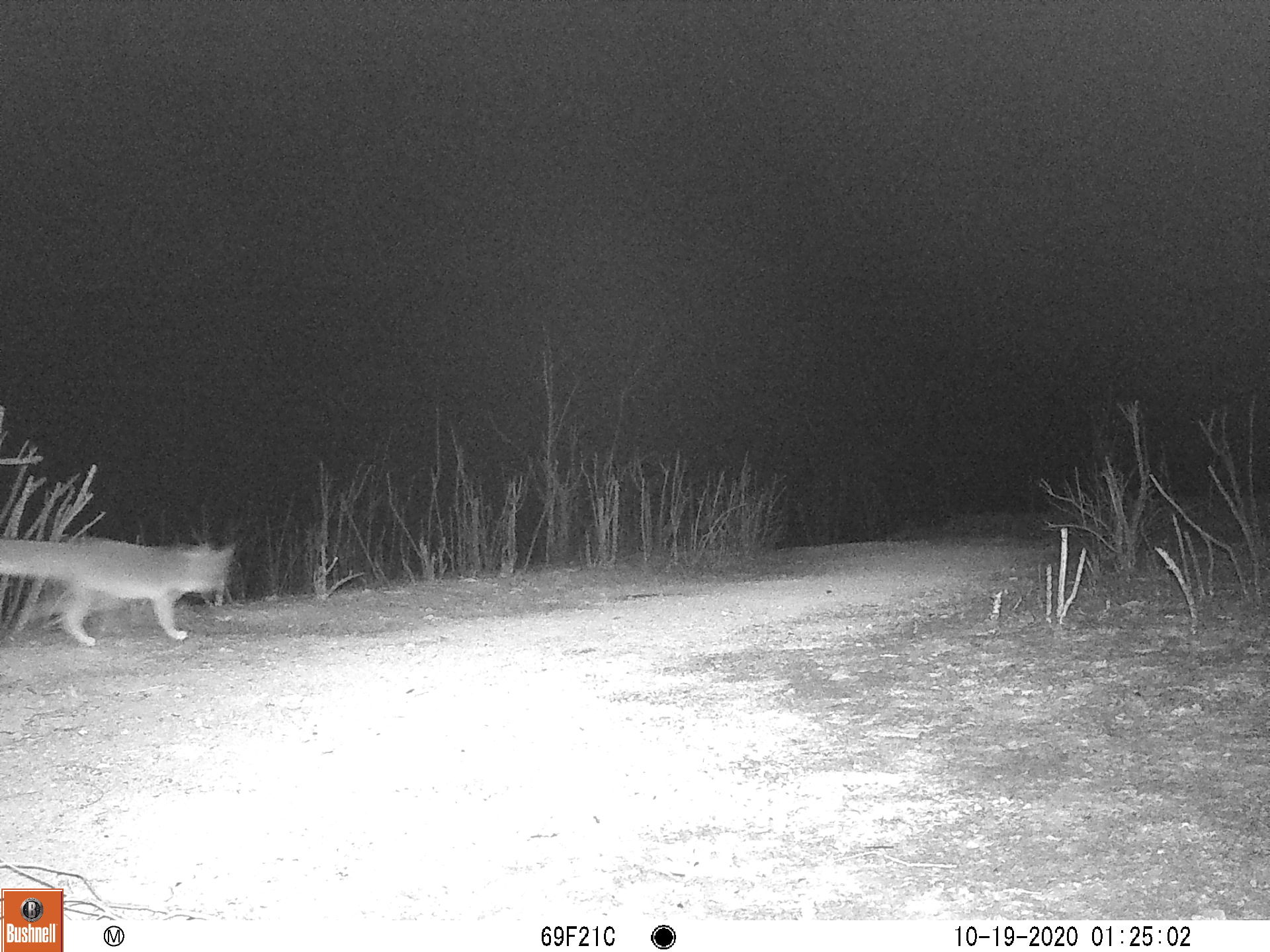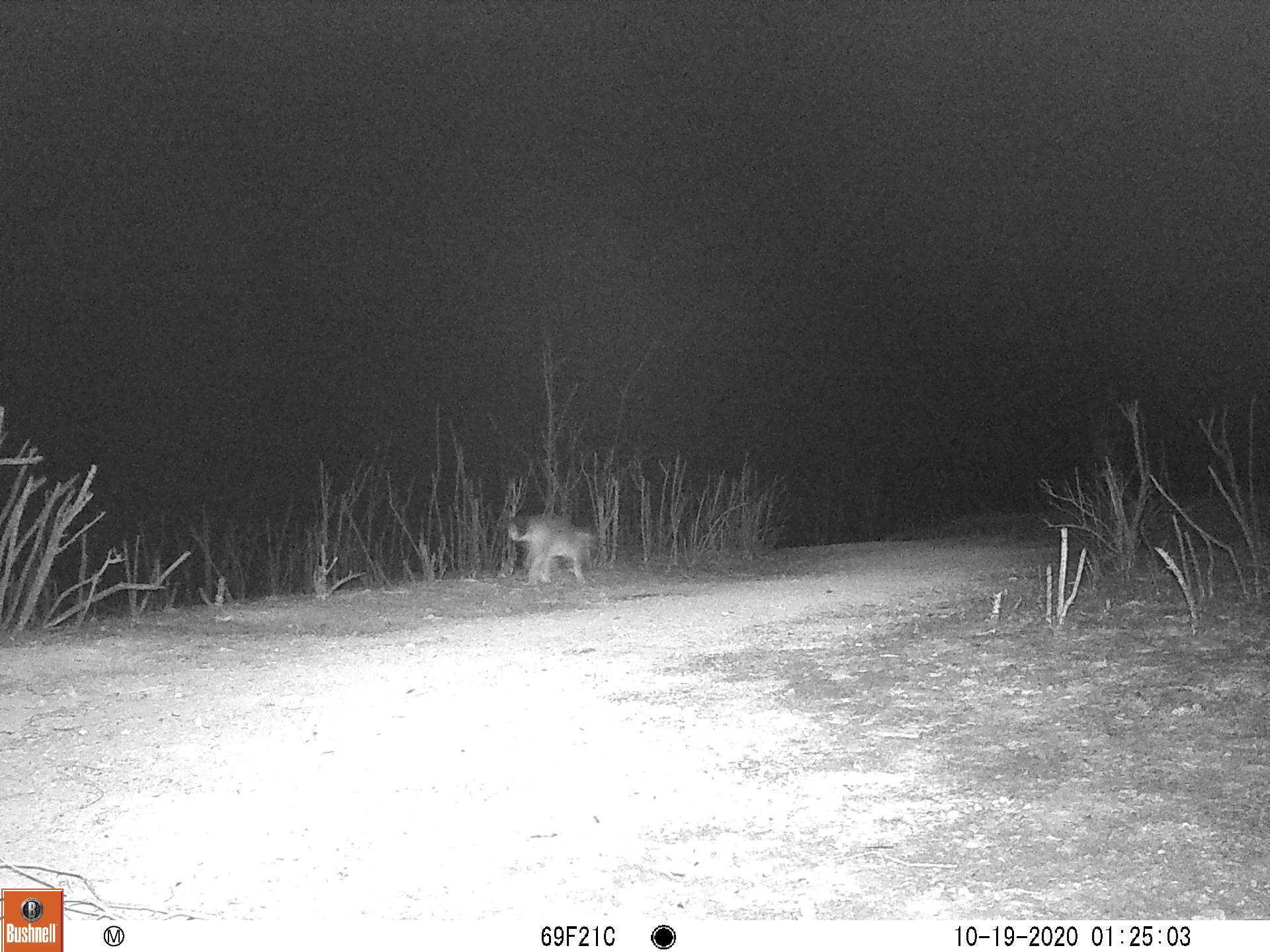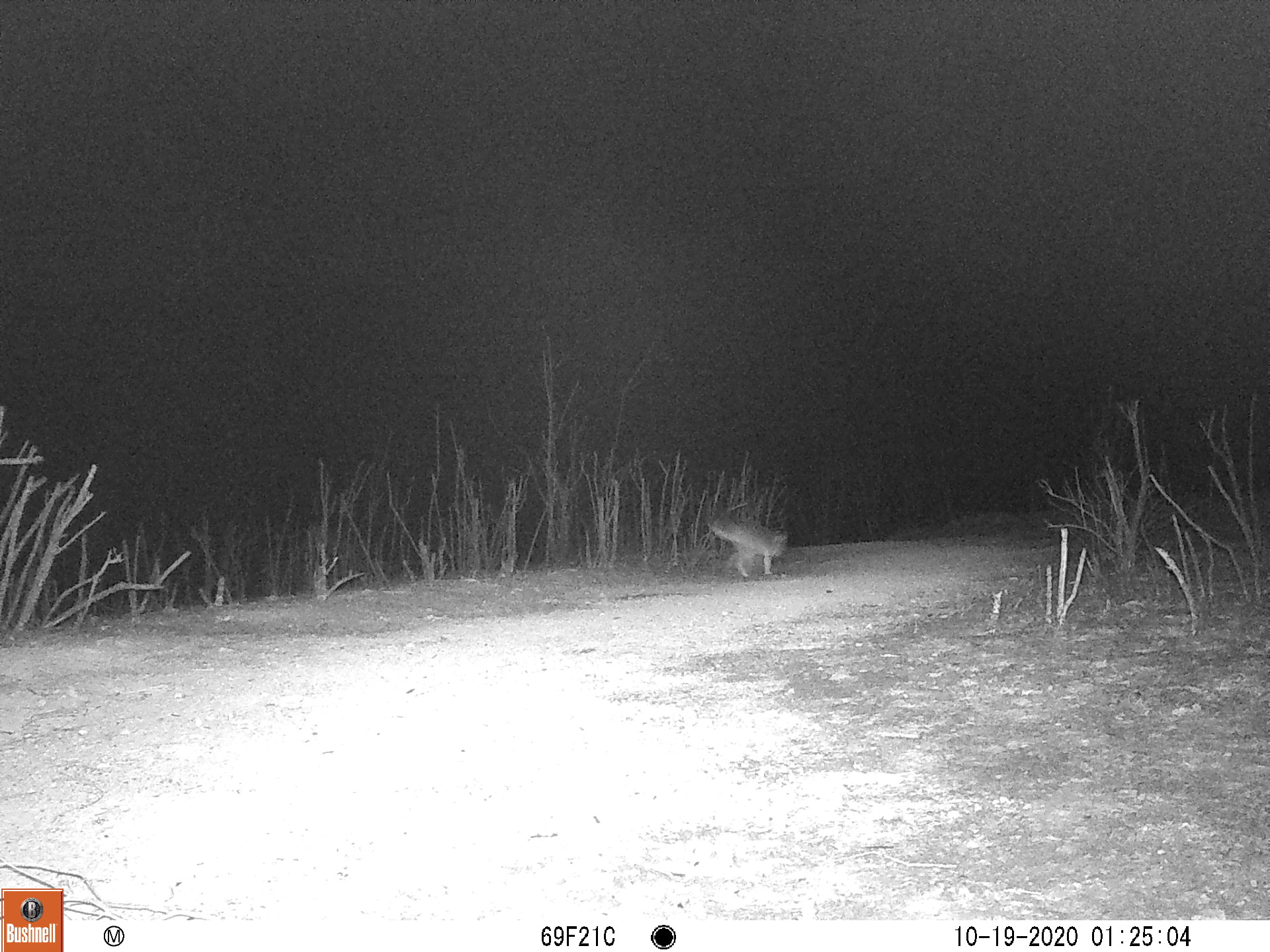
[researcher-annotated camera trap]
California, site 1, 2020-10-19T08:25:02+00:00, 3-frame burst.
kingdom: Animalia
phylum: Chordata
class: Mammalia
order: Carnivora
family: Canidae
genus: Urocyon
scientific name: Urocyon cinereoargenteus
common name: gray fox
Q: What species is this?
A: Gray fox (Urocyon cinereoargenteus).